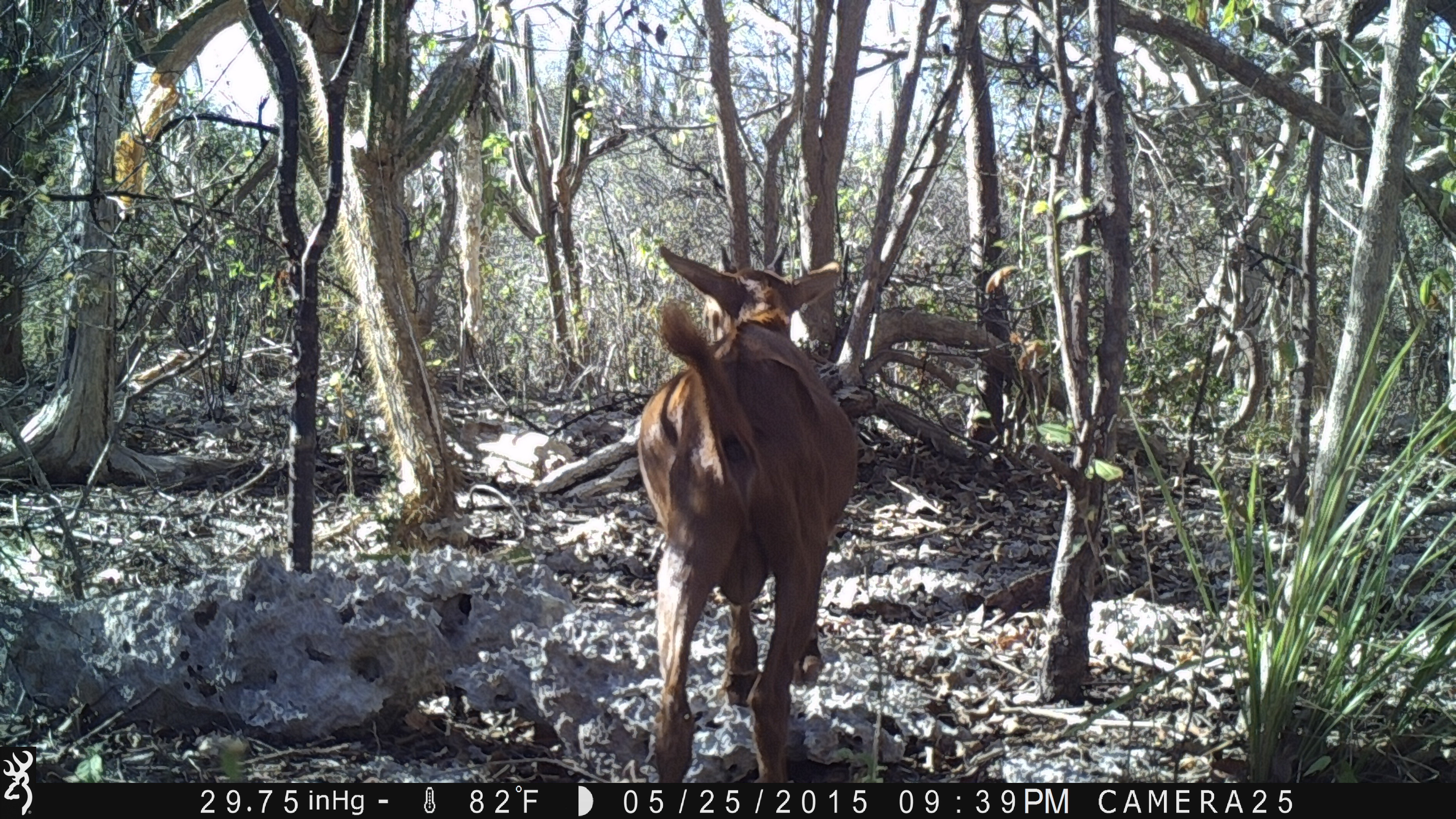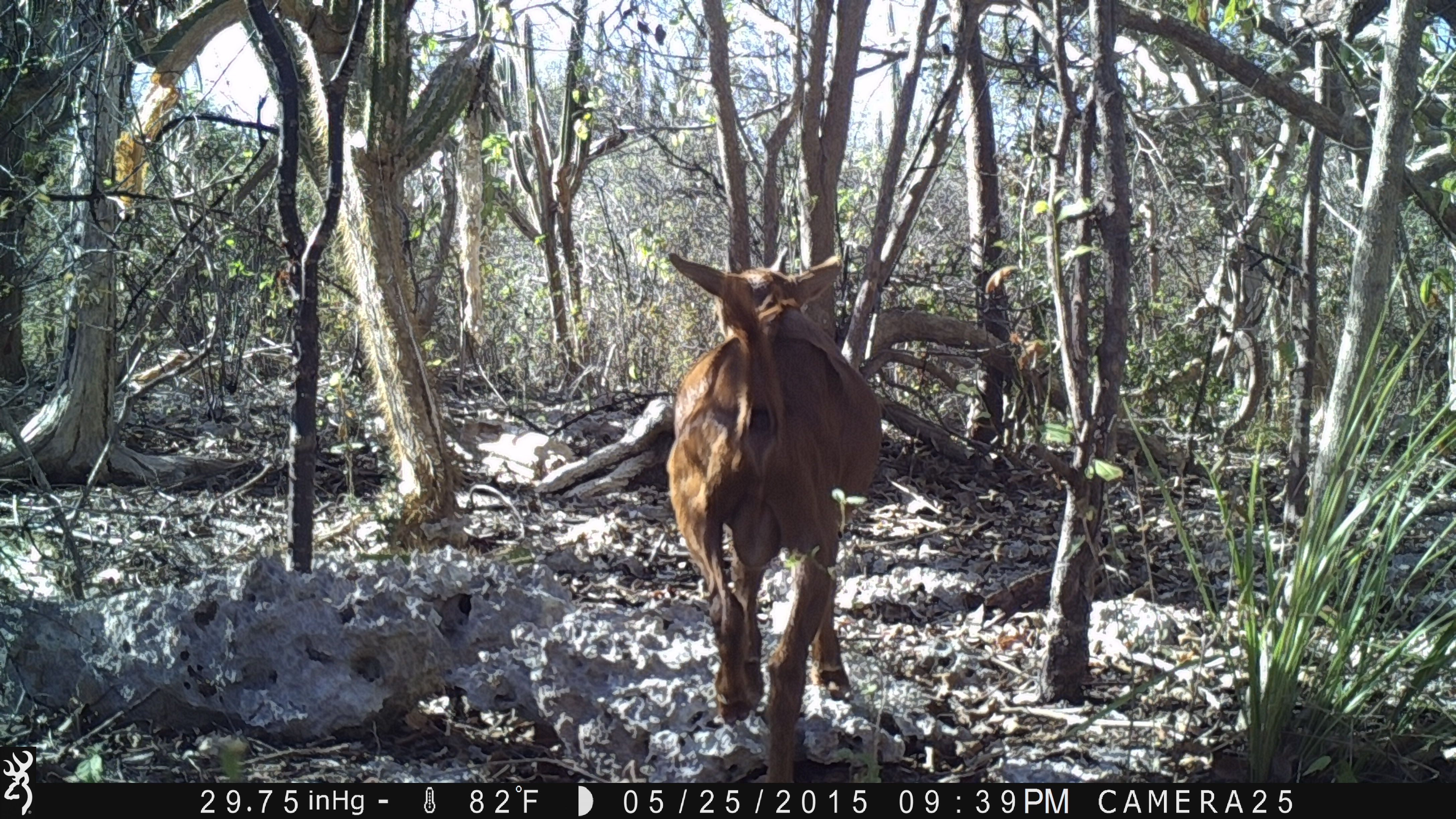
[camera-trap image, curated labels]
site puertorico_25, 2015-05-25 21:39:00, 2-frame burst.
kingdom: Animalia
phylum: Chordata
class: Mammalia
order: Artiodactyla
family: Bovidae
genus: Capra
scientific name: Capra hircus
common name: goat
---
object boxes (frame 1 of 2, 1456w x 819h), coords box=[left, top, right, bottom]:
goat: box=[626, 238, 857, 788]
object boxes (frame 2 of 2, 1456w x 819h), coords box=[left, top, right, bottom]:
goat: box=[654, 247, 889, 779]